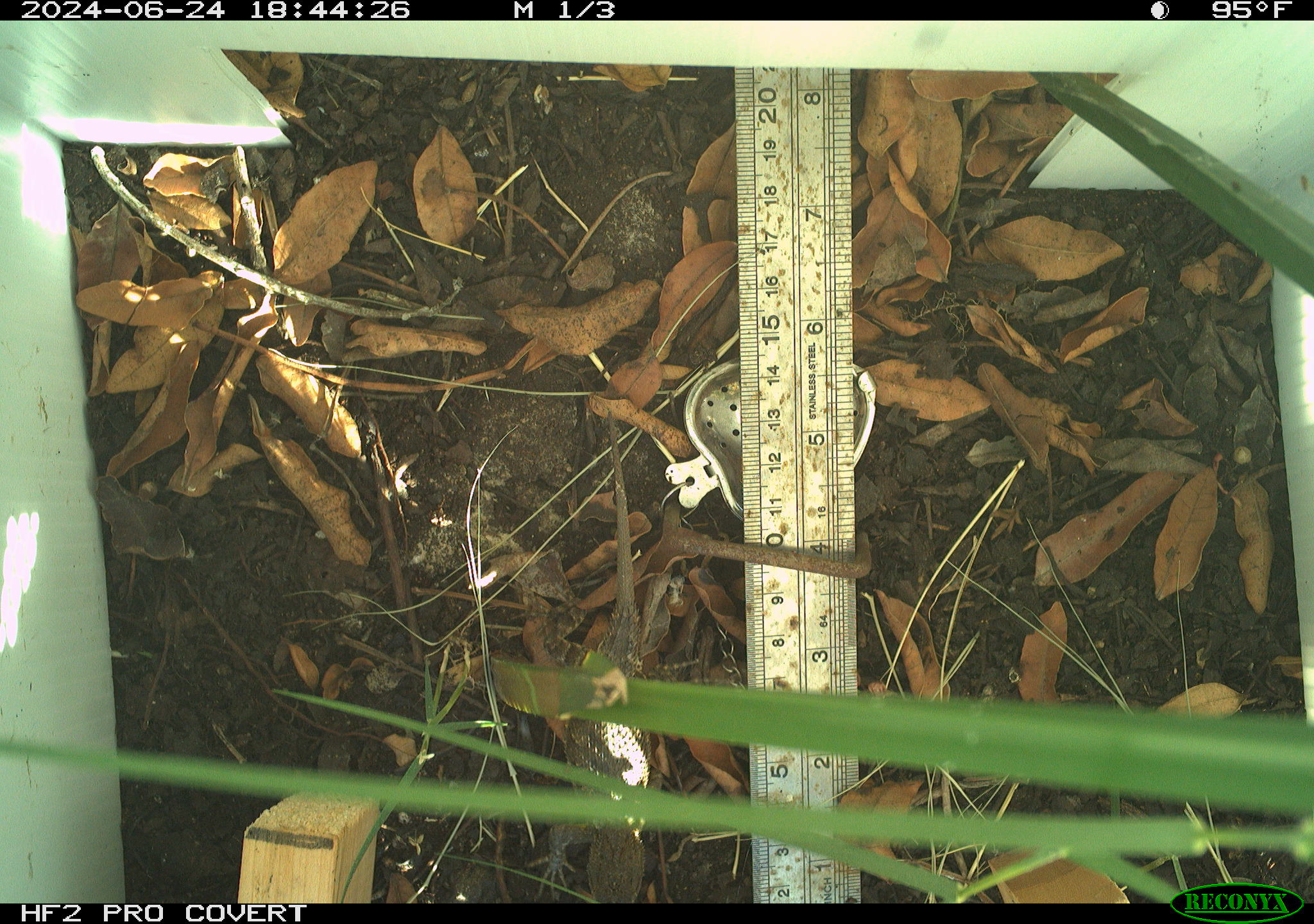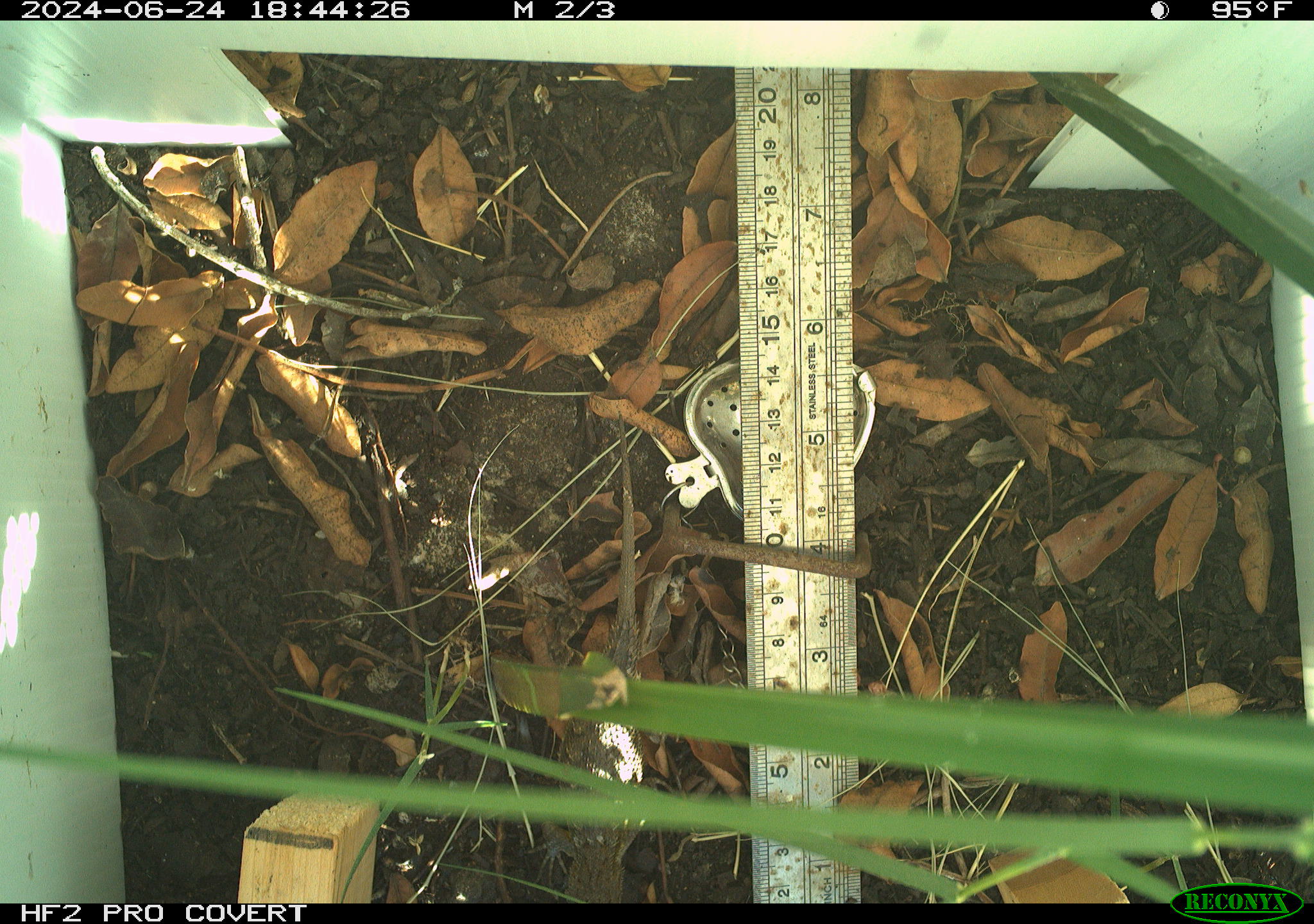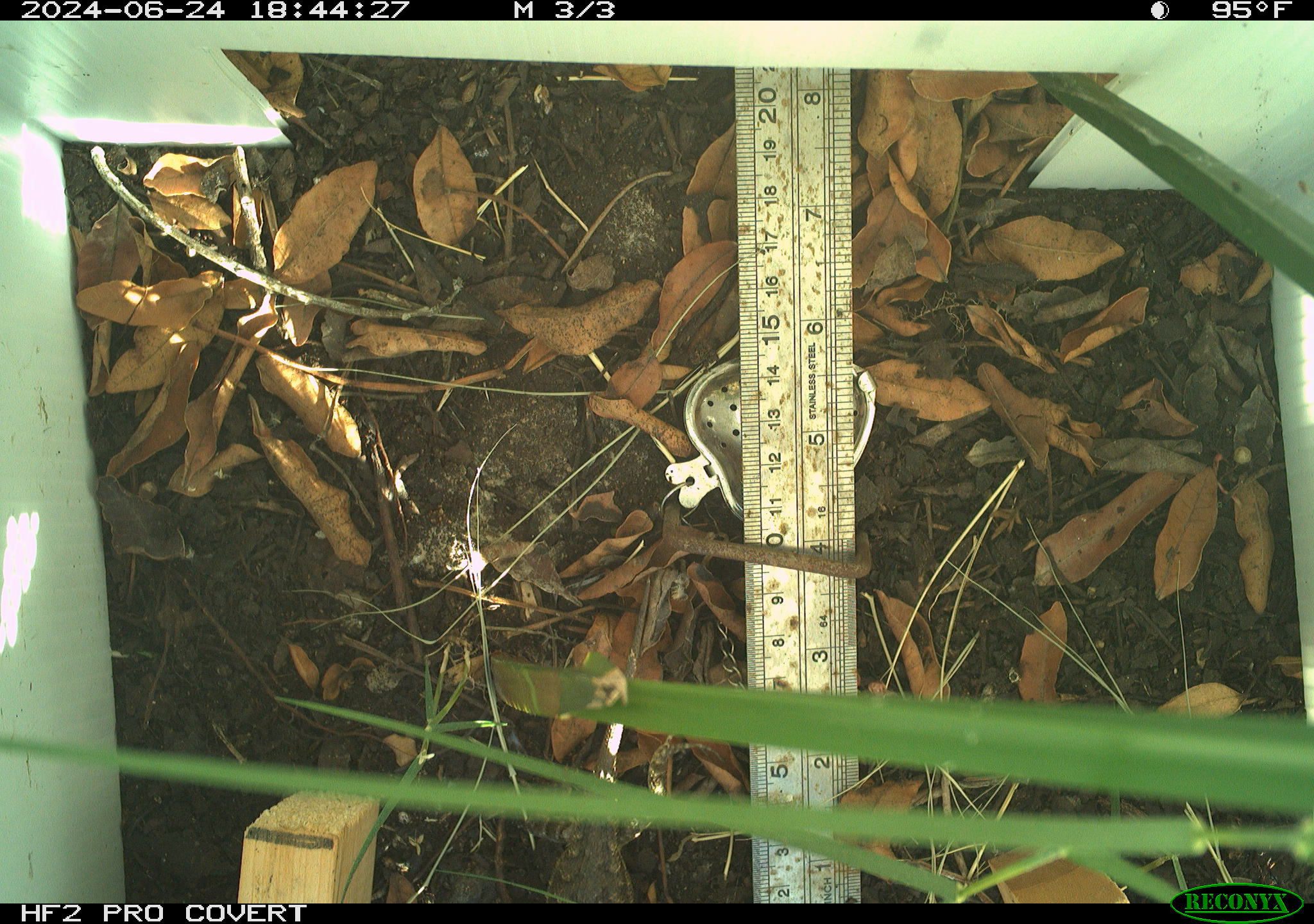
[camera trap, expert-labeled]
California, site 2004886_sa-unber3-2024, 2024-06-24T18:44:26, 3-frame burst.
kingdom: Animalia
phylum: Chordata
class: Reptilia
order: Squamata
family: Phrynosomatidae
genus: Sceloporus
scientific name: Sceloporus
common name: spiny lizards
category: sceloporus species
Sceloporus species (spiny lizards) (Sceloporus).